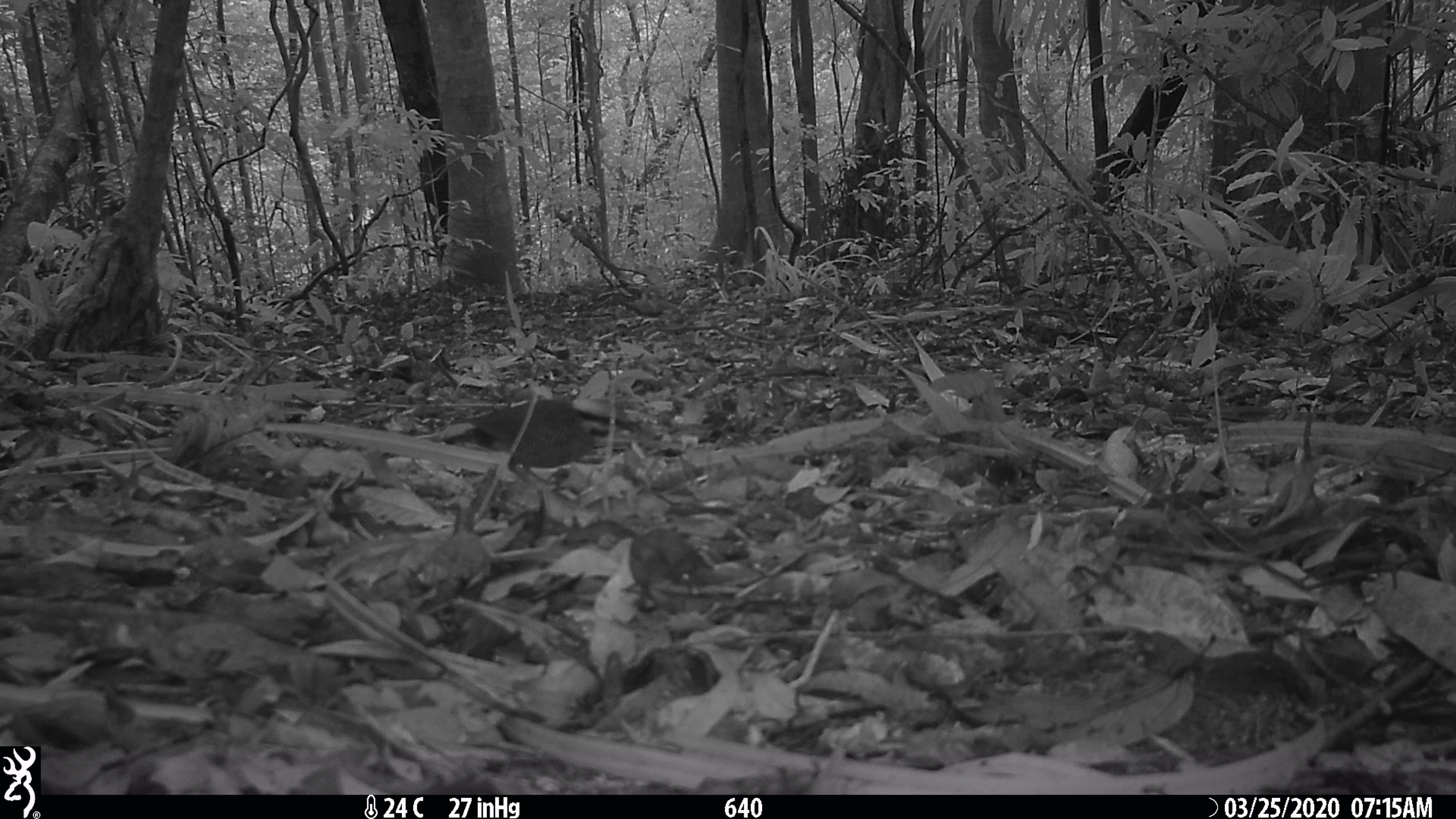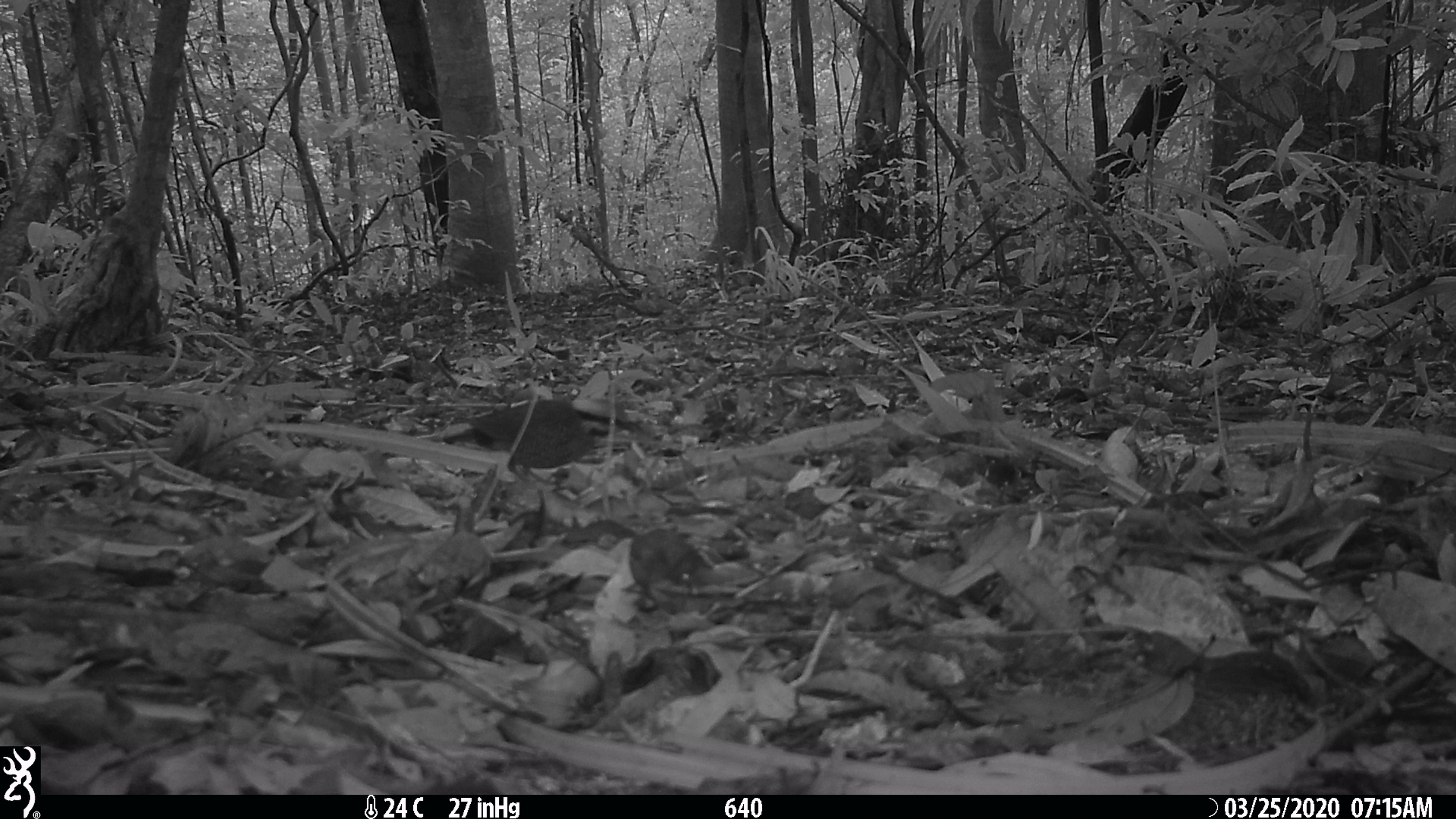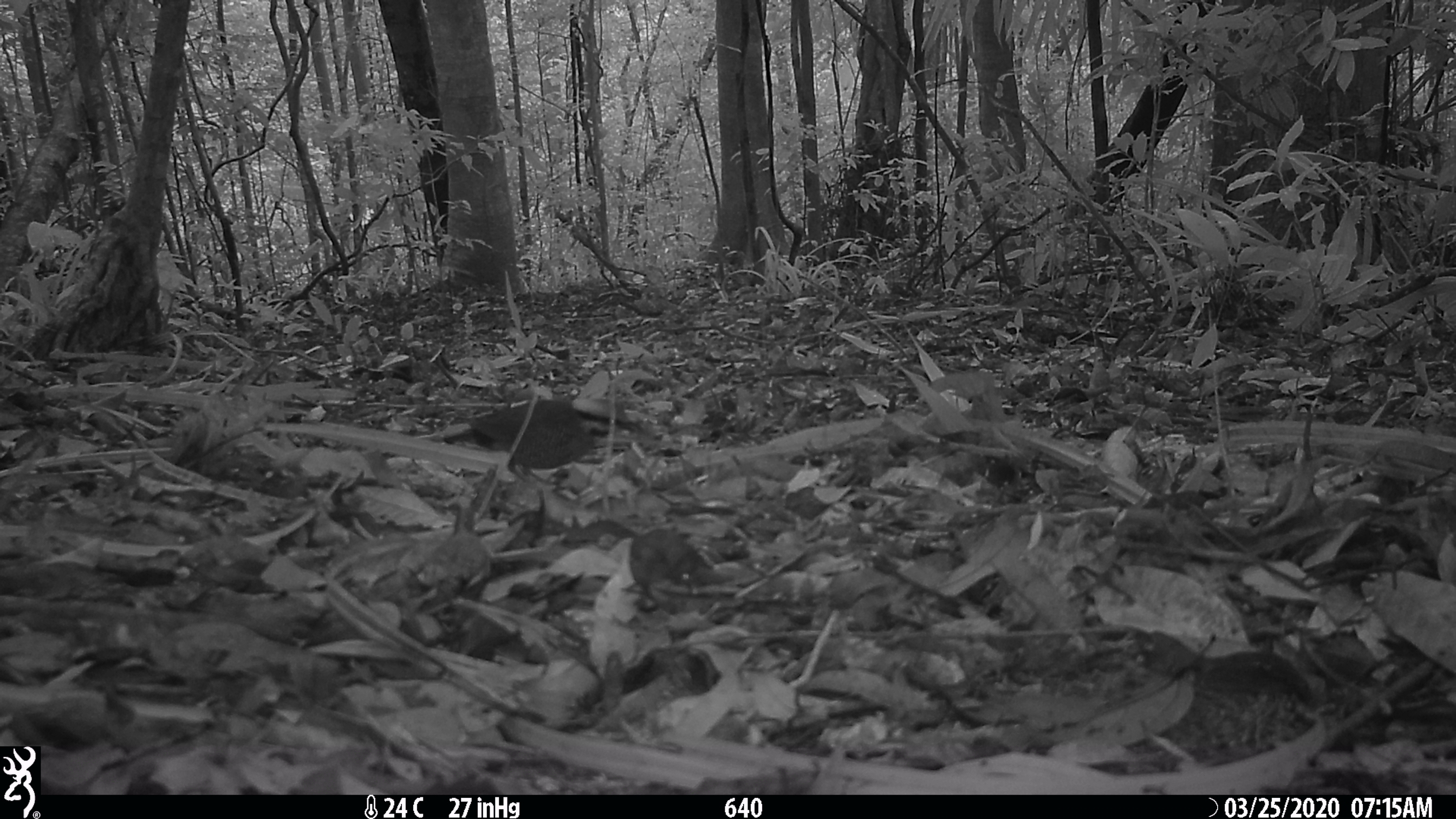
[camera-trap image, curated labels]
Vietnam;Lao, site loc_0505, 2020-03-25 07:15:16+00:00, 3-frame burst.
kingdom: Animalia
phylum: Chordata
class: Aves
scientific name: Aves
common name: bird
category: unidentified bird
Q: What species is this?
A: Unidentified bird (bird) (Aves).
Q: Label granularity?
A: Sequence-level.